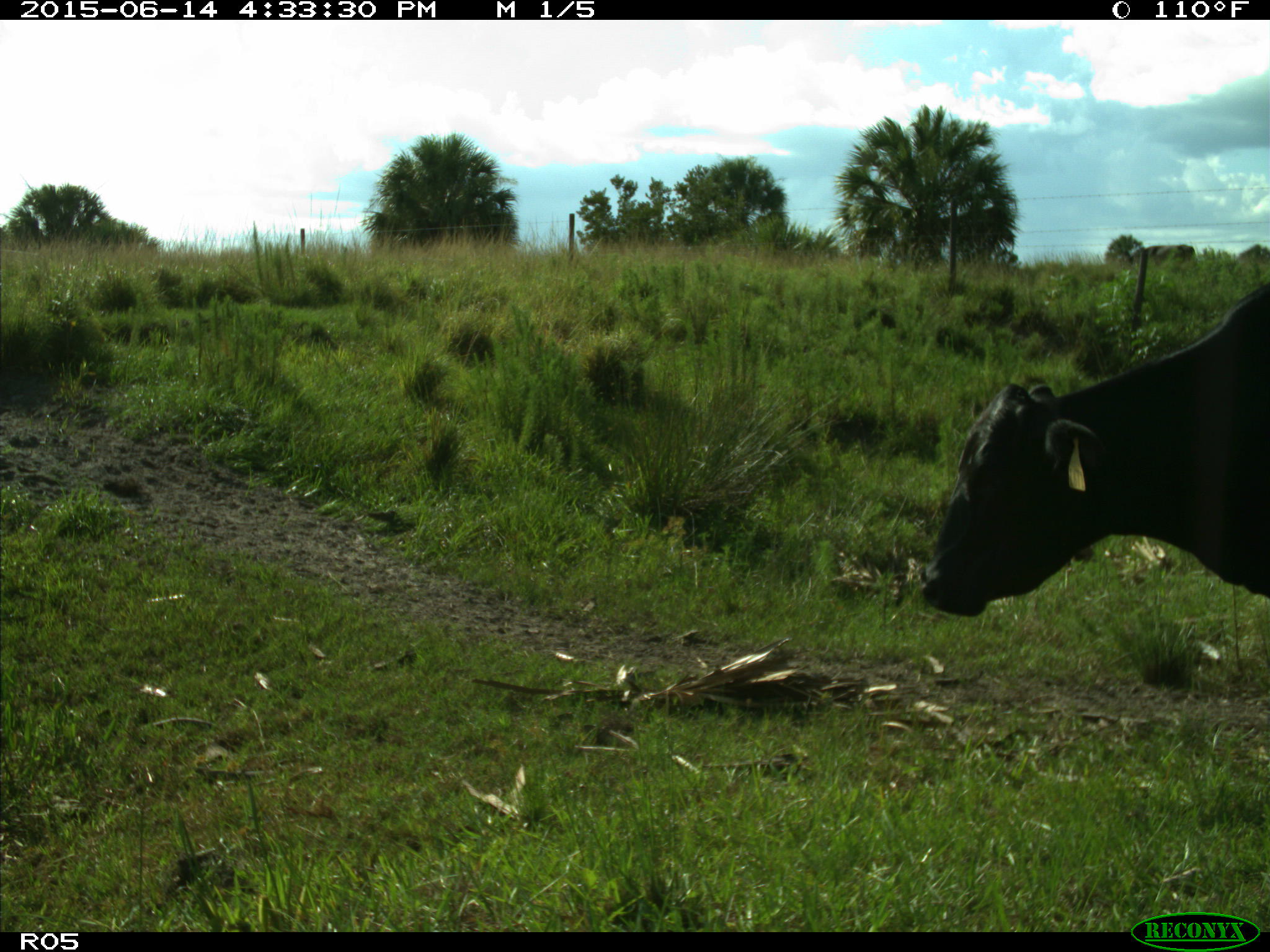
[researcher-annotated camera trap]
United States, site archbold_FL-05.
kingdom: Animalia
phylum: Chordata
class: Mammalia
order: Artiodactyla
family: Bovidae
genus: Bos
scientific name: Bos taurus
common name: domestic cow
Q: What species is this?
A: Bos taurus (domestic cow).